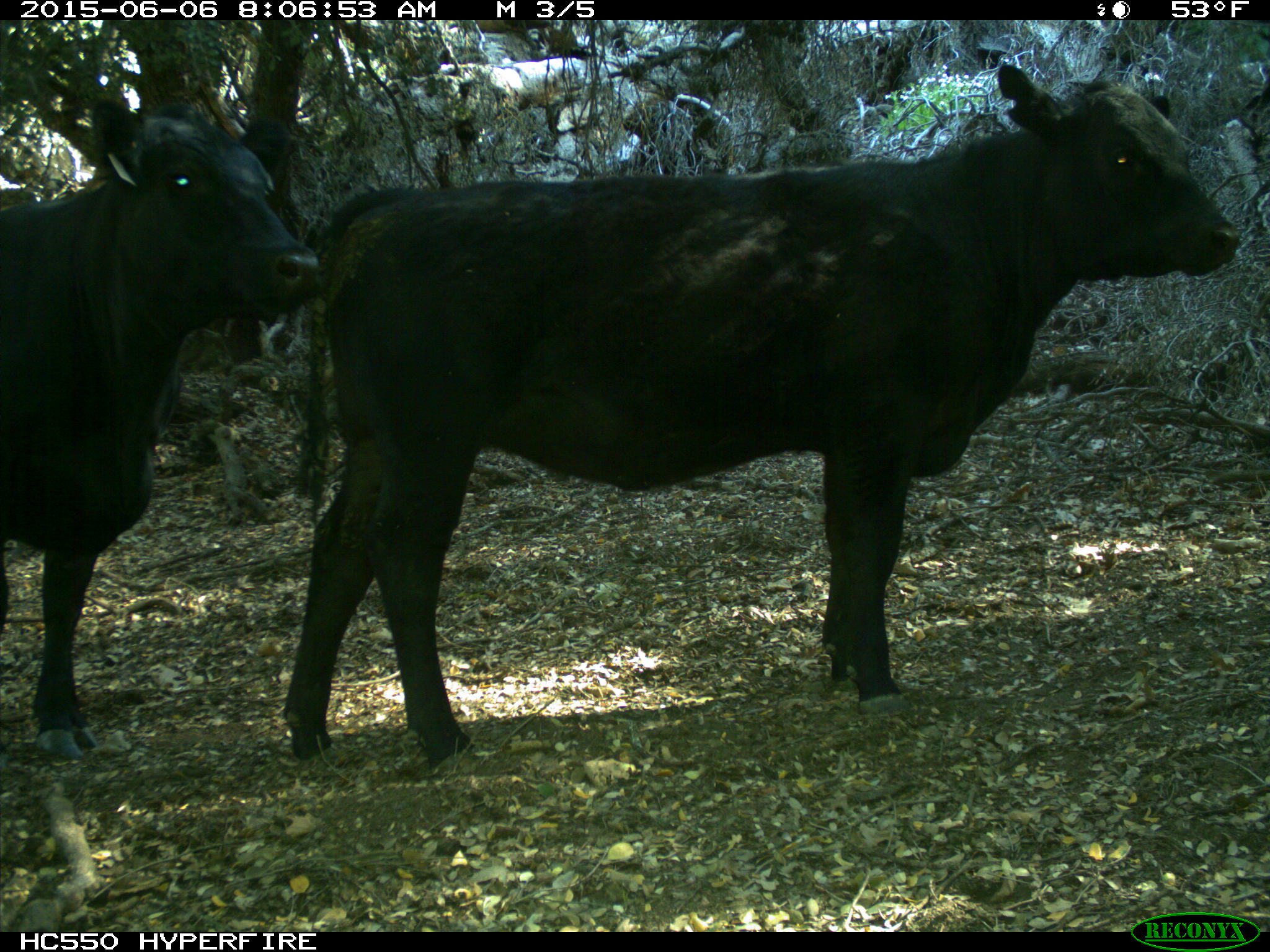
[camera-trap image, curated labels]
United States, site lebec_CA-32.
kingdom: Animalia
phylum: Chordata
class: Mammalia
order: Artiodactyla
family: Bovidae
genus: Bos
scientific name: Bos taurus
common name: domestic cow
Bos taurus (domestic cow).